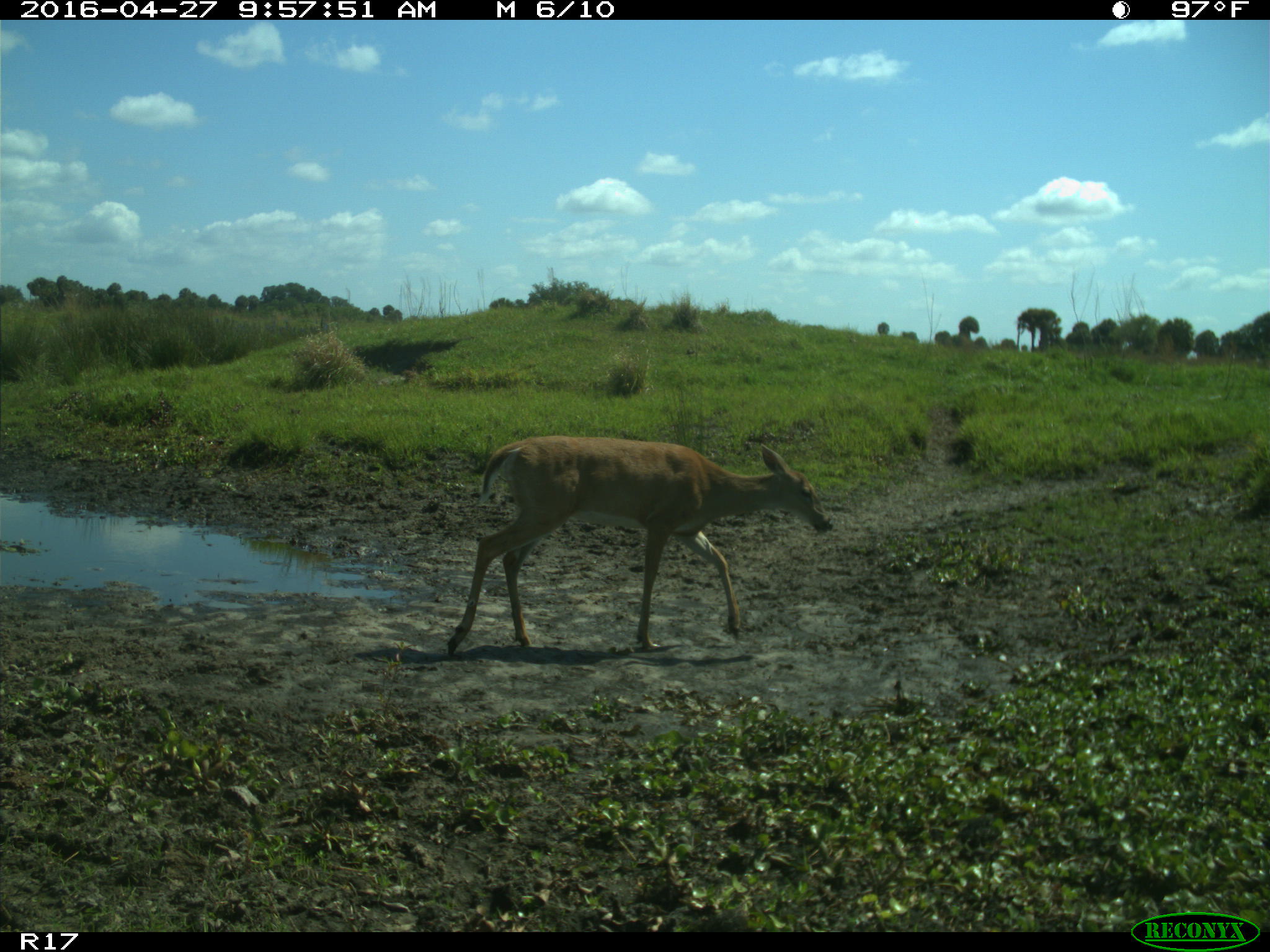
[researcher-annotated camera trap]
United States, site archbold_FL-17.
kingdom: Animalia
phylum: Chordata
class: Mammalia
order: Artiodactyla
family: Cervidae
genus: Odocoileus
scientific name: Odocoileus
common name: deer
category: unidentified deer